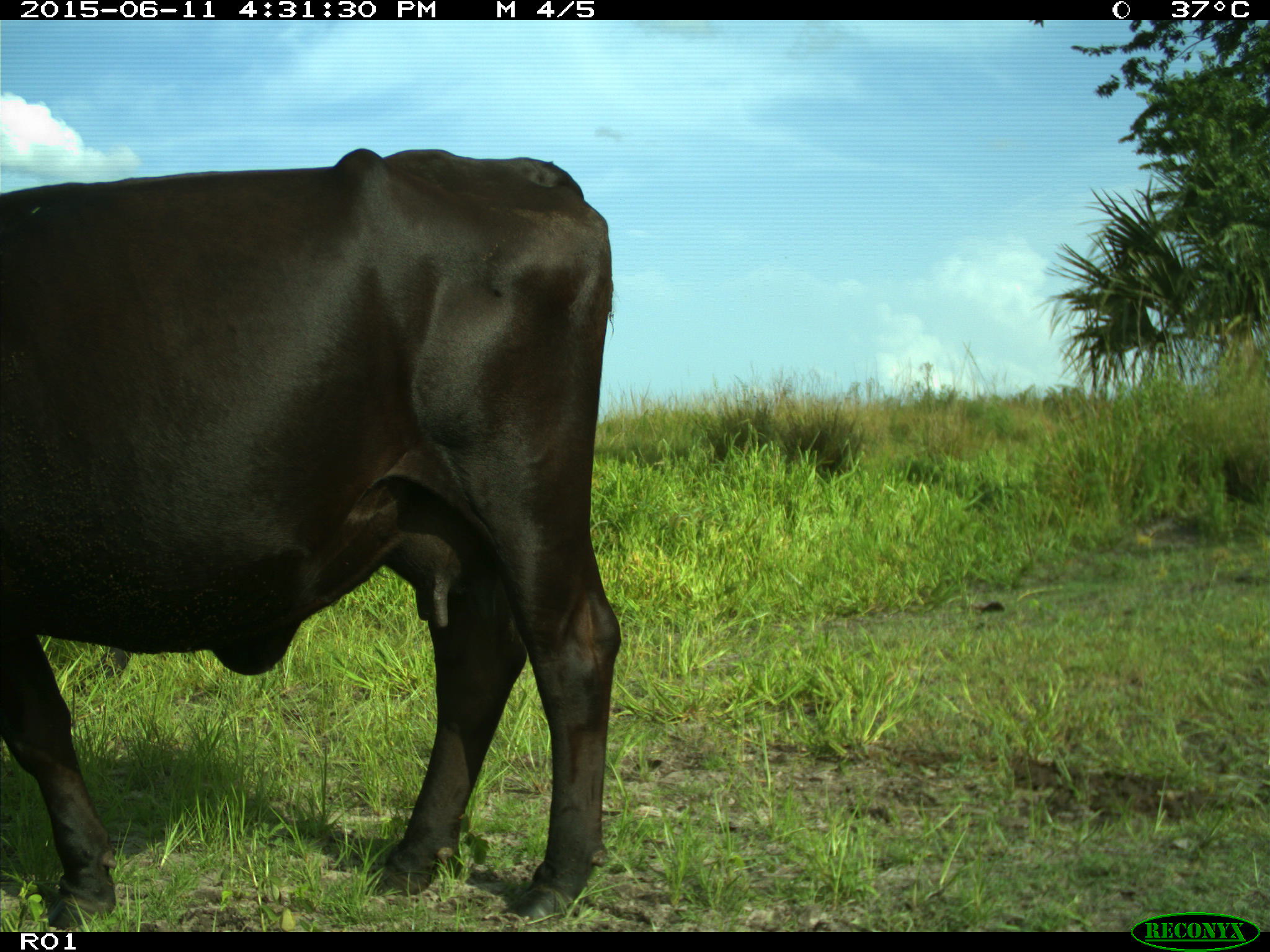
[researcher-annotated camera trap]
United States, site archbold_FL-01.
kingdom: Animalia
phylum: Chordata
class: Mammalia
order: Artiodactyla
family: Bovidae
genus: Bos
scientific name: Bos taurus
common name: domestic cow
Bos taurus (domestic cow).